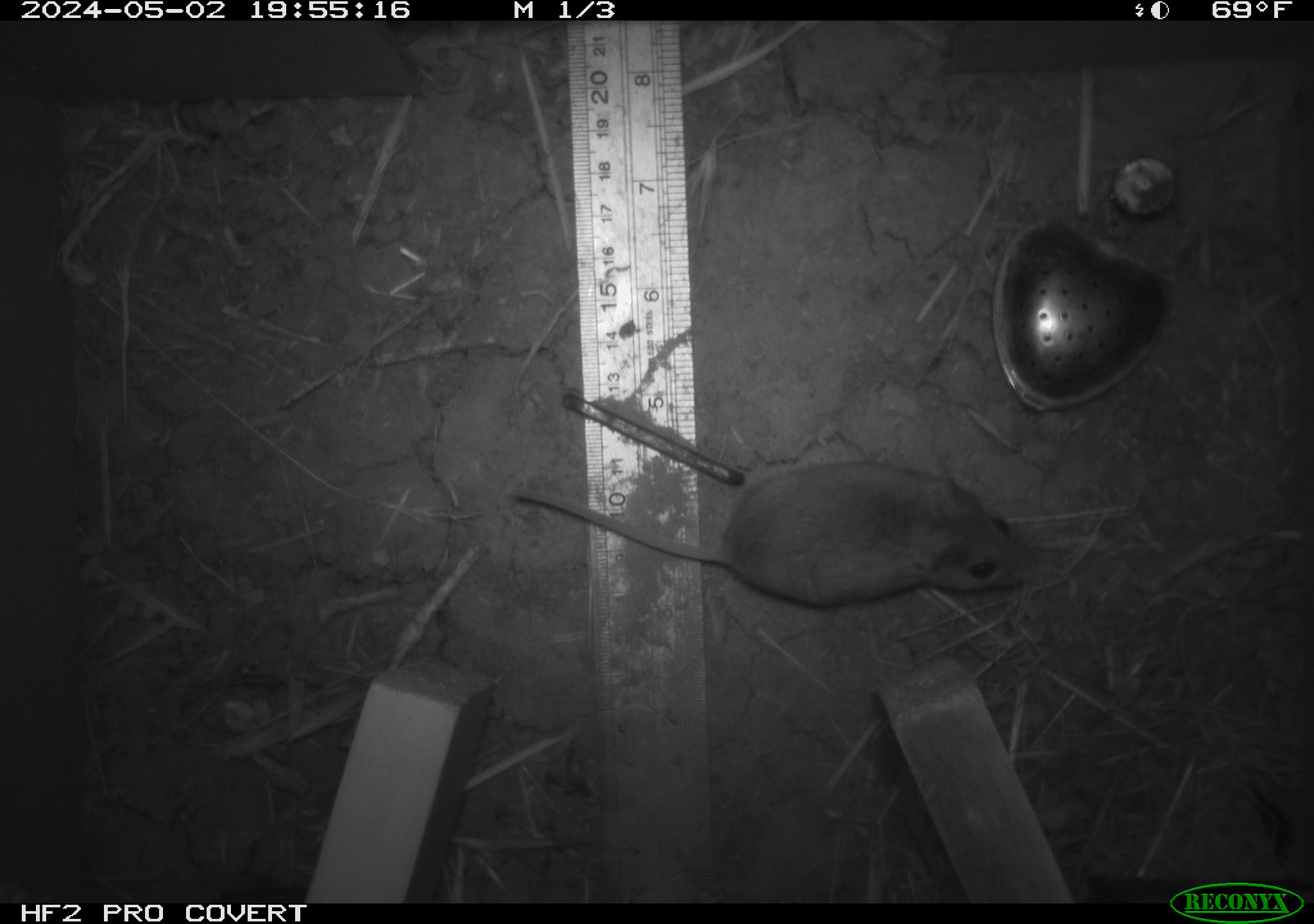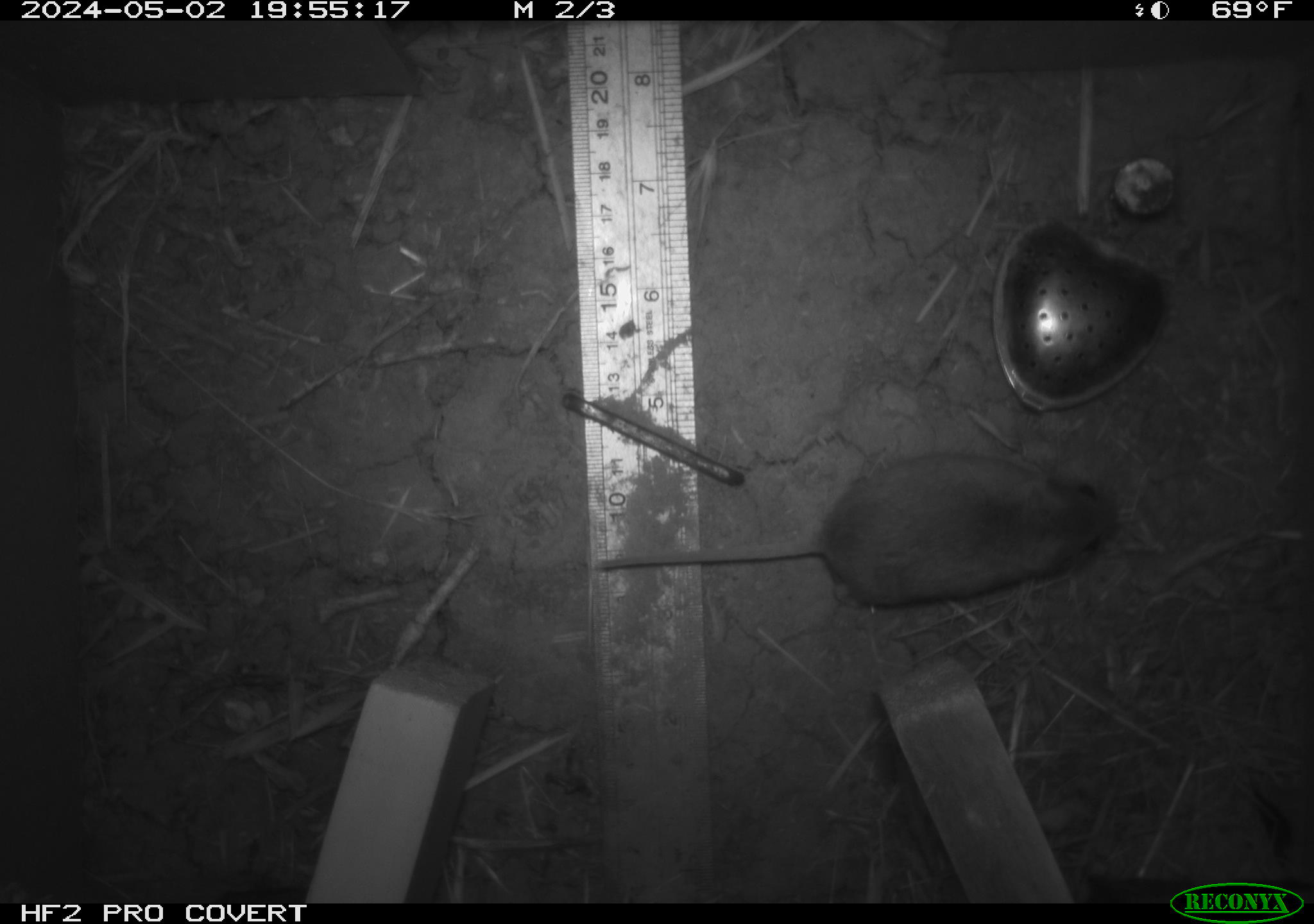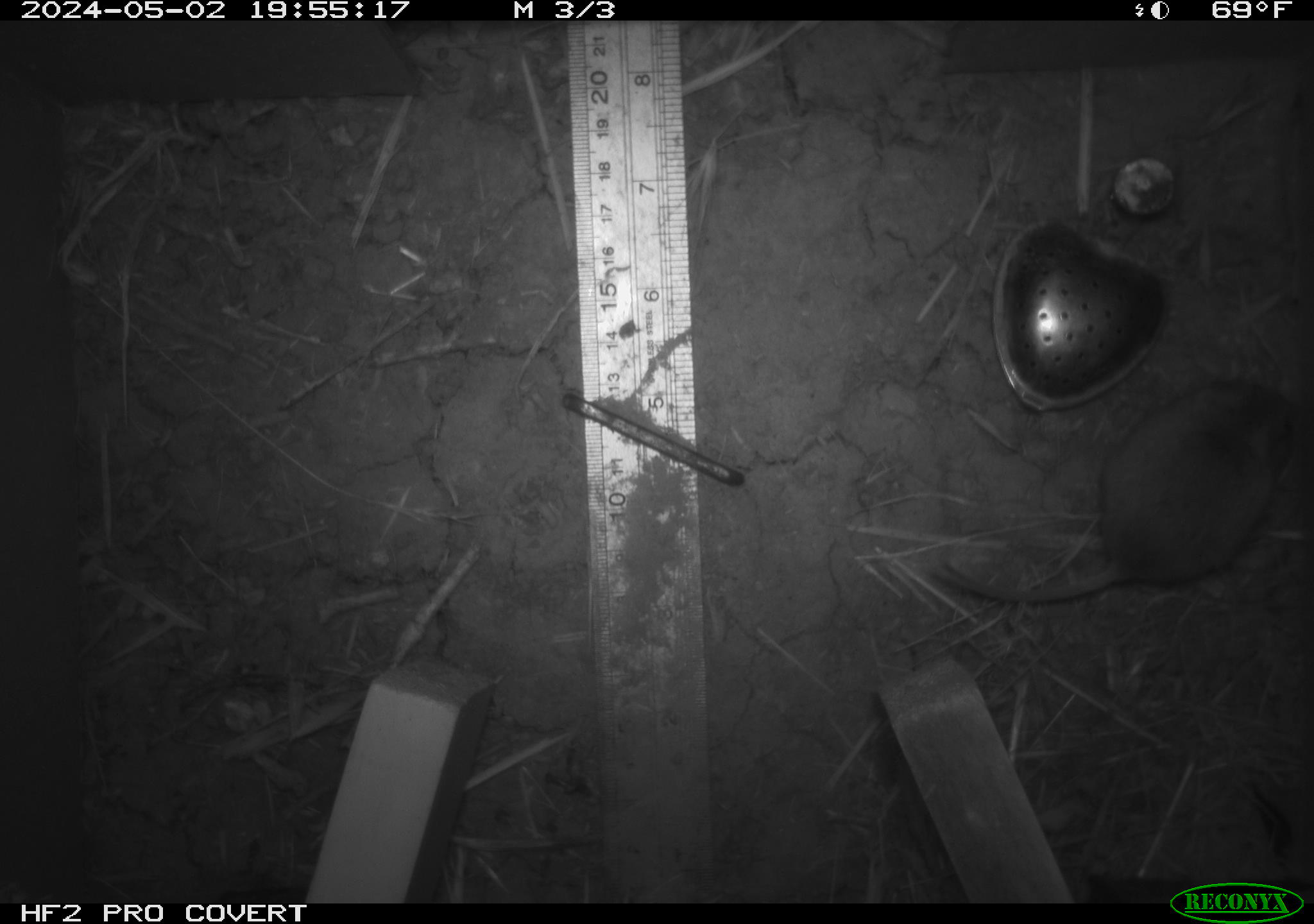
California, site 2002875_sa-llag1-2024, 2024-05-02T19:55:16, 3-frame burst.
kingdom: Animalia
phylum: Chordata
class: Mammalia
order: Rodentia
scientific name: Rodentia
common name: mouse species